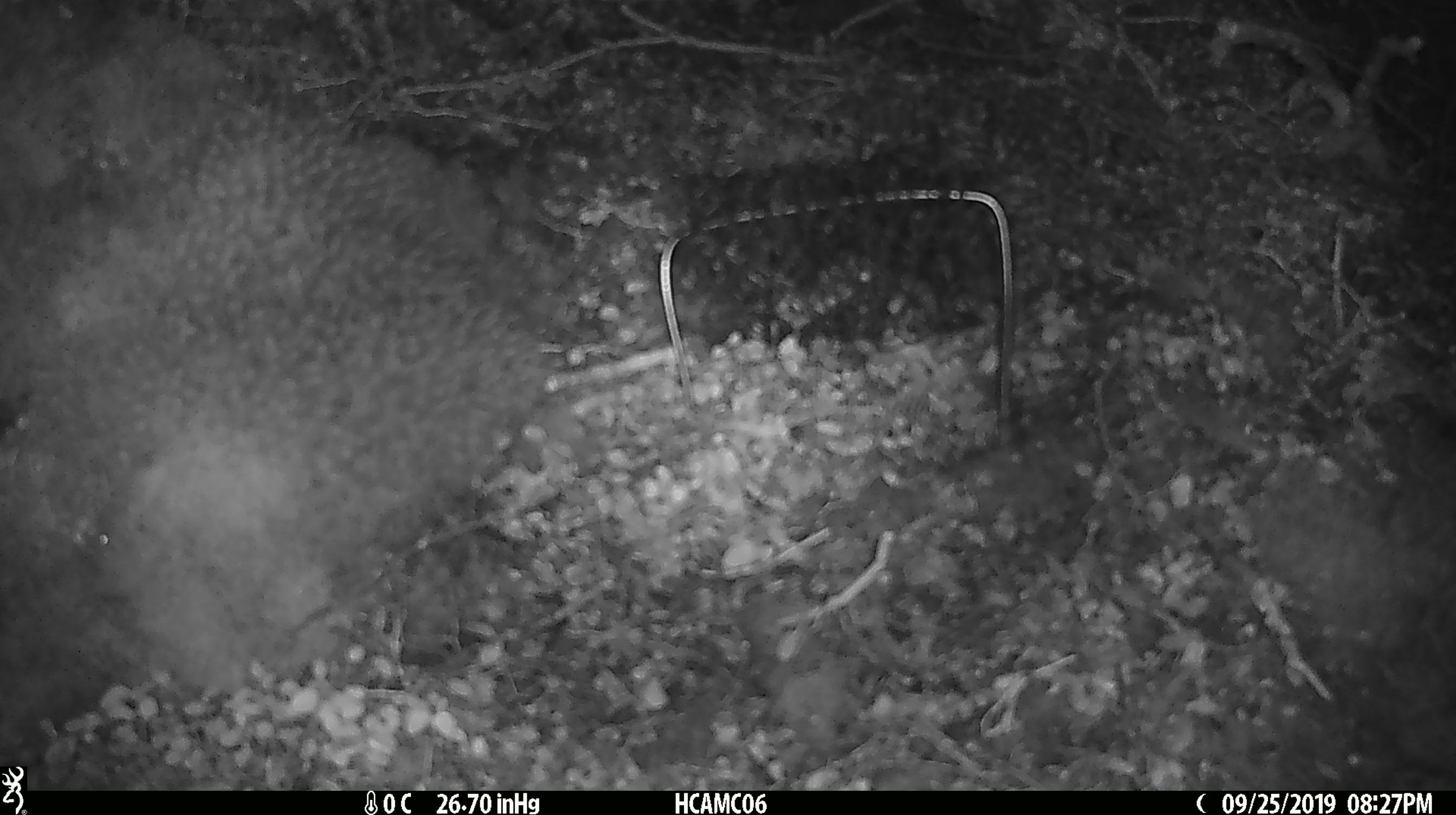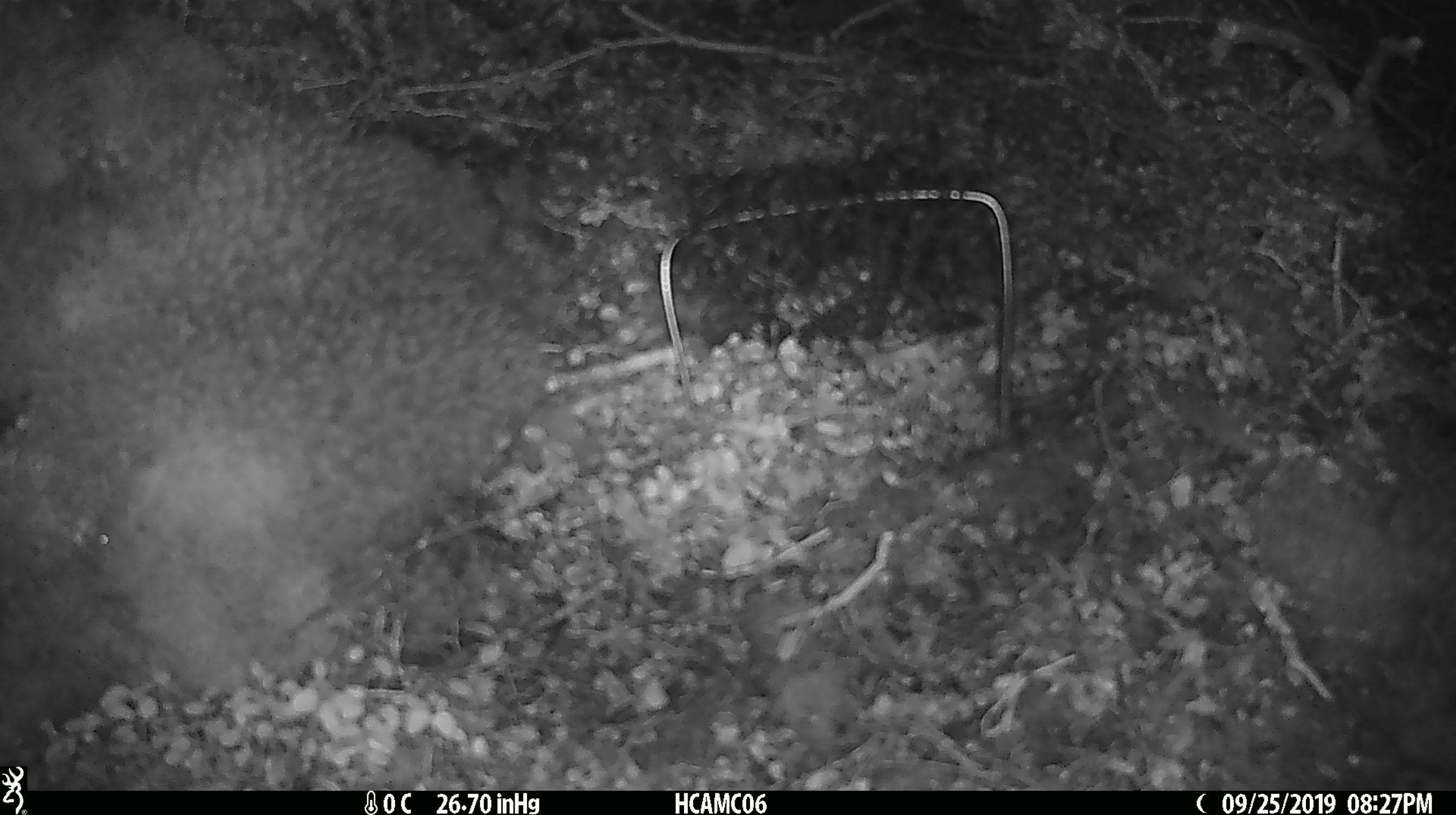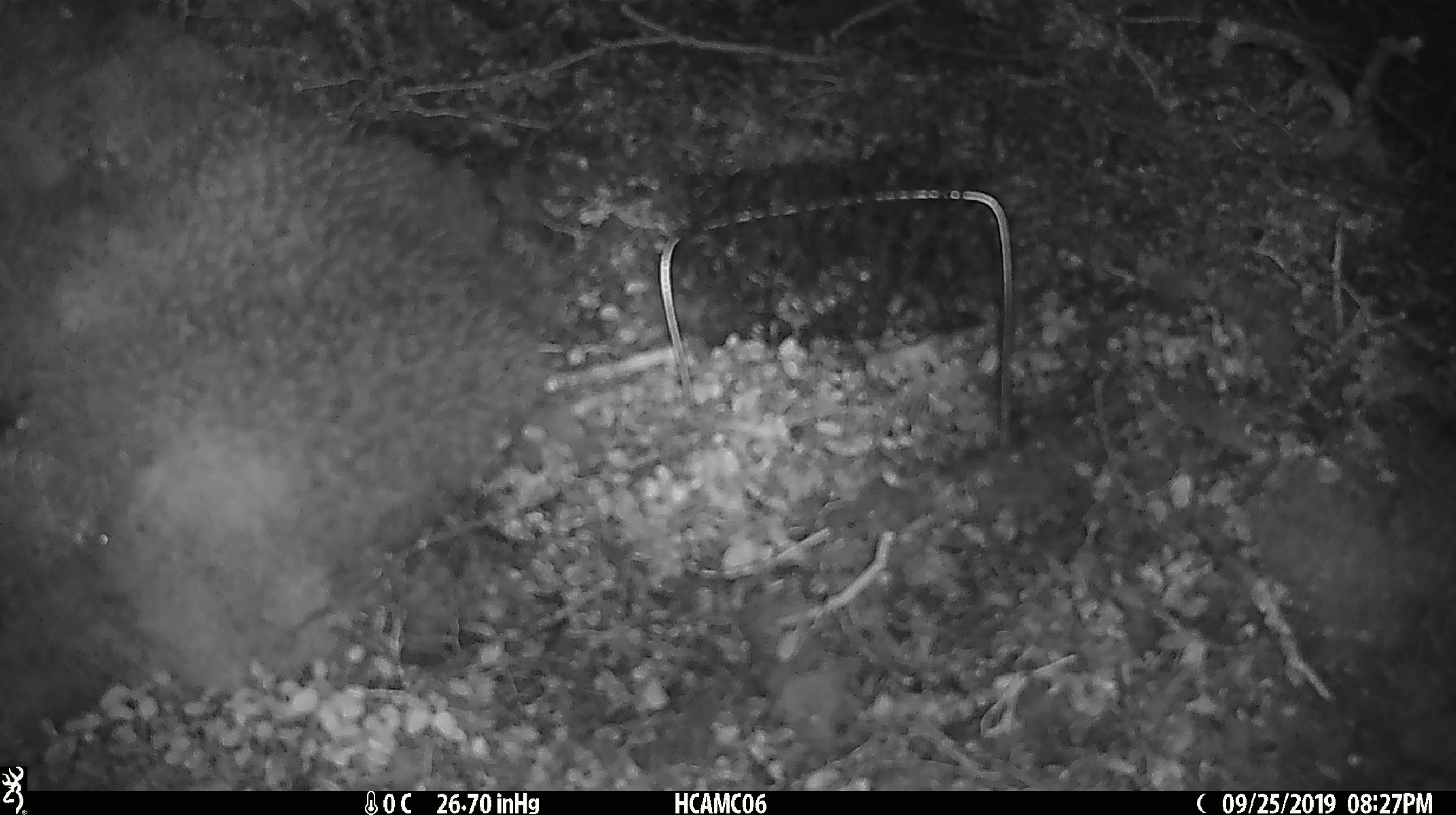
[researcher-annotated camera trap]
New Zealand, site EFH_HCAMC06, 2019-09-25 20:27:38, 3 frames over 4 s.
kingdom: Animalia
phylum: Chordata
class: Mammalia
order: Rodentia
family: Muridae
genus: Mus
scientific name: Mus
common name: mouse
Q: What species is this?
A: Mouse (Mus).